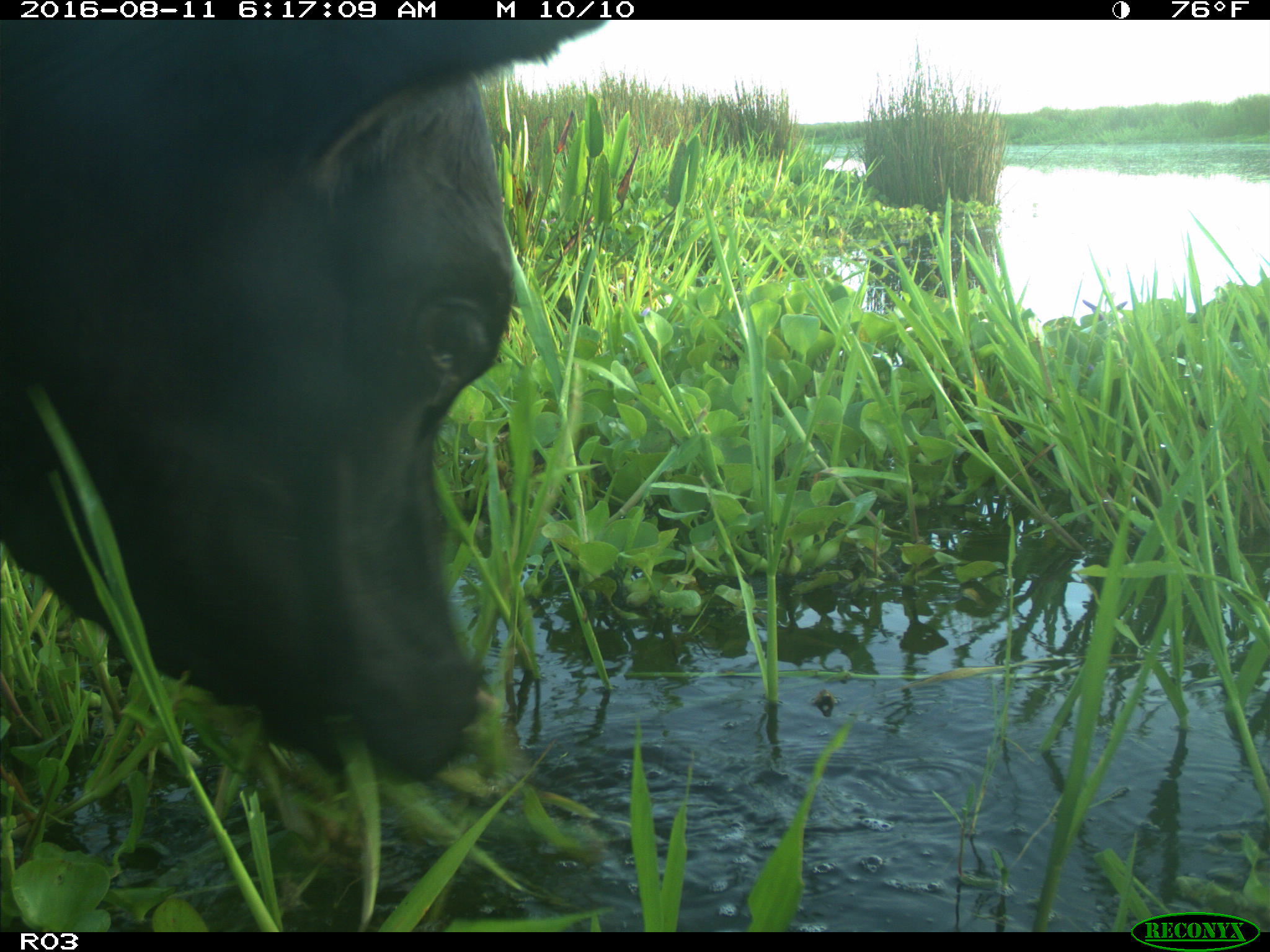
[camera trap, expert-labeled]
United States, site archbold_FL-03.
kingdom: Animalia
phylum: Chordata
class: Mammalia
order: Artiodactyla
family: Bovidae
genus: Bos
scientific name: Bos taurus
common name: domestic cow